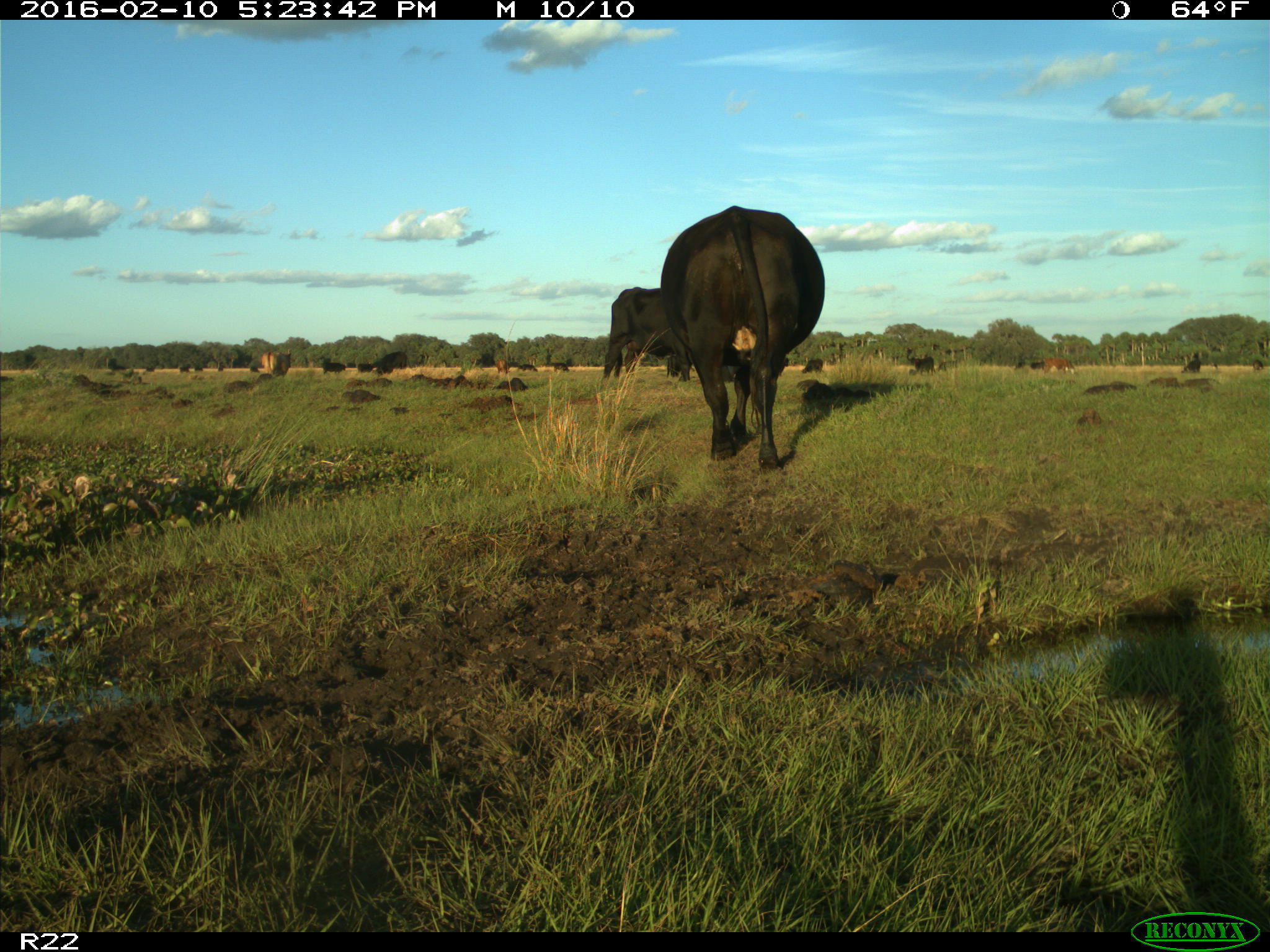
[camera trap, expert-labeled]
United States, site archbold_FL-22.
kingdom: Animalia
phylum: Chordata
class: Mammalia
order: Artiodactyla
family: Bovidae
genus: Bos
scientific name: Bos taurus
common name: domestic cow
Bos taurus (domestic cow).